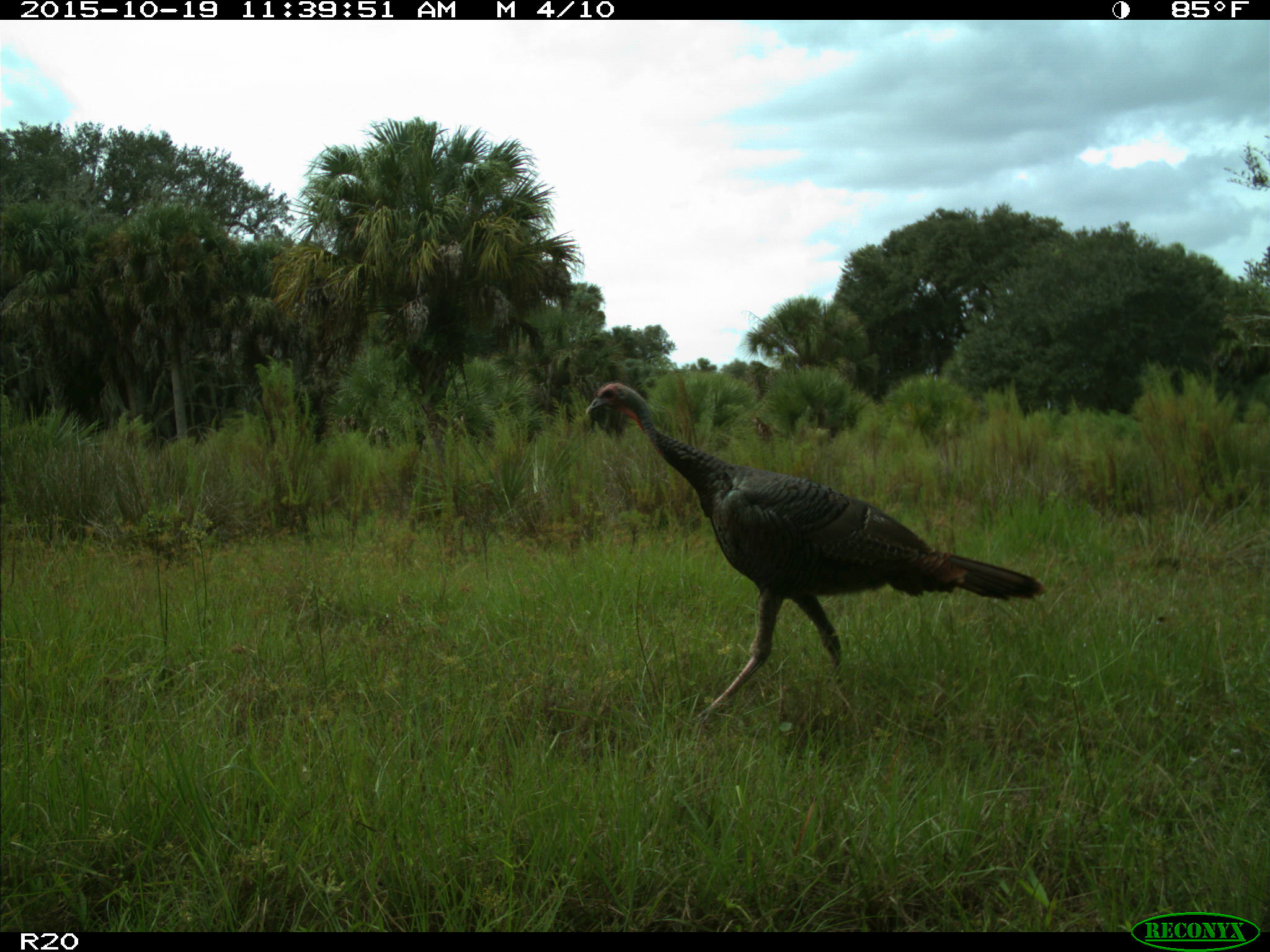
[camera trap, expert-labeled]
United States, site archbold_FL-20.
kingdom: Animalia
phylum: Chordata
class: Aves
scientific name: Aves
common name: birds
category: unidentified bird